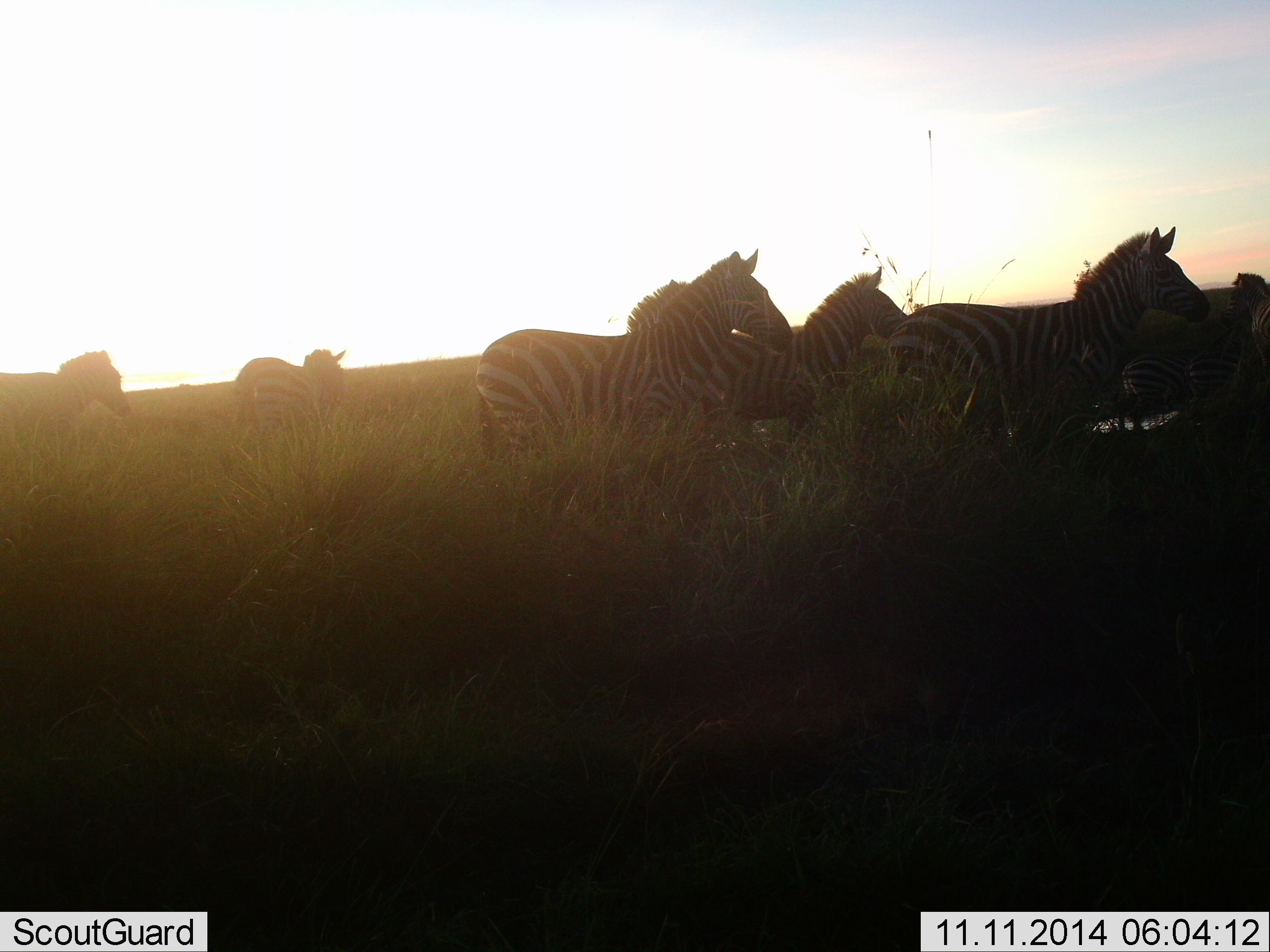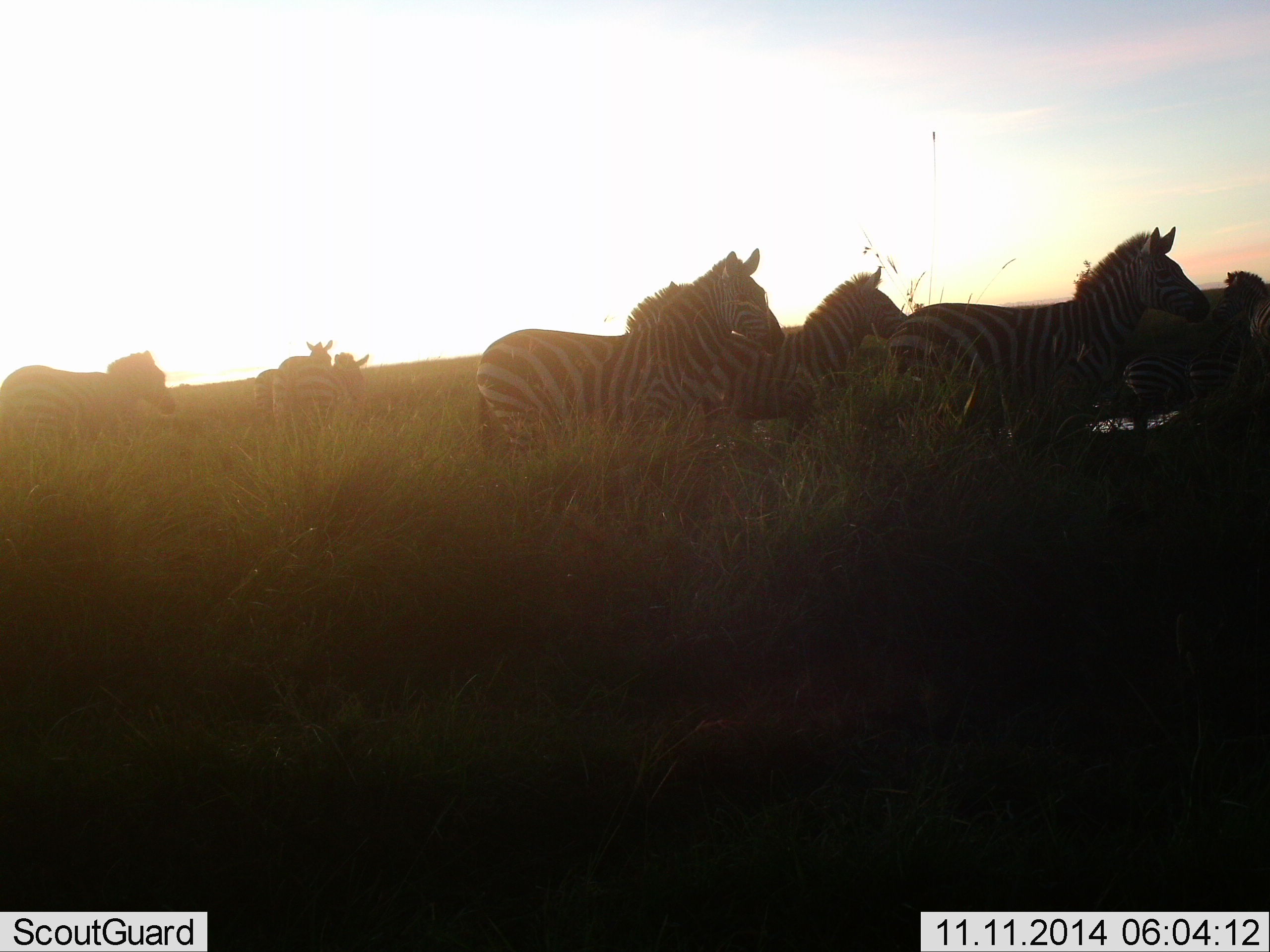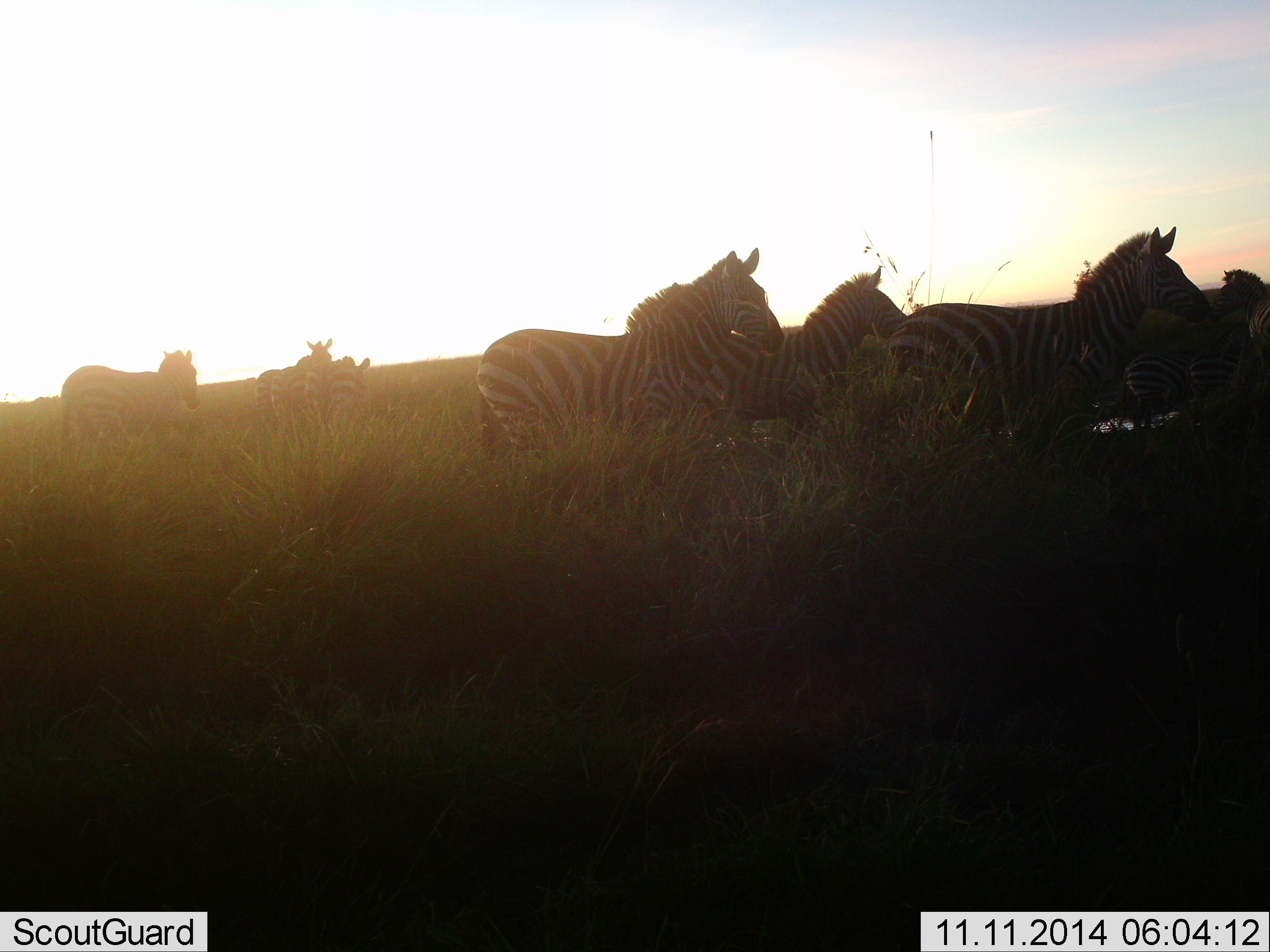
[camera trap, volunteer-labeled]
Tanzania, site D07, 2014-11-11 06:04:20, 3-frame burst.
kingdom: Animalia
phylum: Chordata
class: Mammalia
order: Perissodactyla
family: Equidae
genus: Equus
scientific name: Equus quagga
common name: plains zebra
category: zebra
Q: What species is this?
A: Zebra (plains zebra) (Equus quagga).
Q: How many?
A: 7.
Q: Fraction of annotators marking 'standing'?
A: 80%.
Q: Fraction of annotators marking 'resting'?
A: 20%.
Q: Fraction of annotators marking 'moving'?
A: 90%.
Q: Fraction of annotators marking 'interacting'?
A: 10%.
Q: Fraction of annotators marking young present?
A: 0%.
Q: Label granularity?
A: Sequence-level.